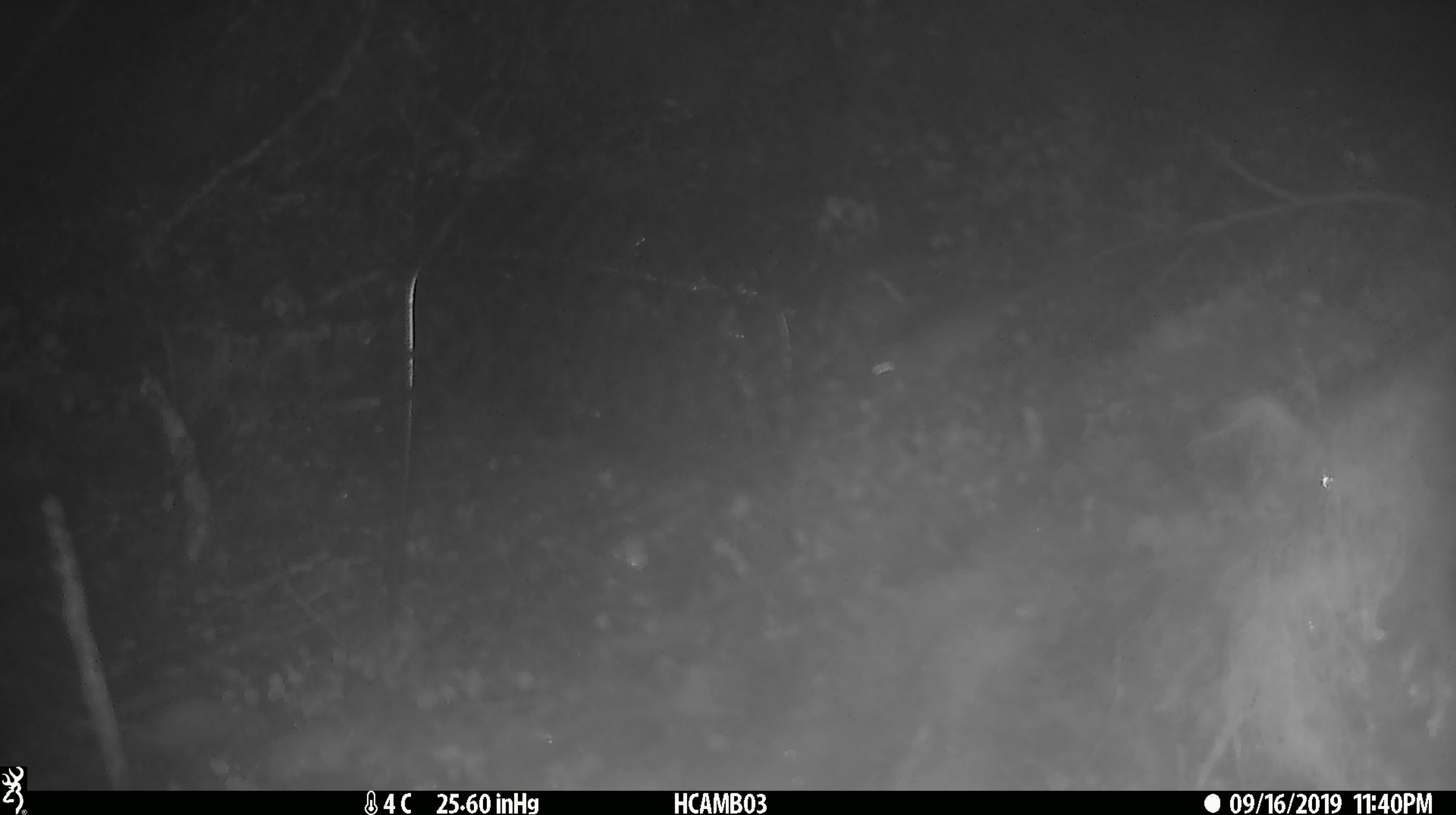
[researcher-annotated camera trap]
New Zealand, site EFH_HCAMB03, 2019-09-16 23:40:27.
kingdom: Animalia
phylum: Chordata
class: Mammalia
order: Rodentia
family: Muridae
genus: Mus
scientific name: Mus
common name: mouse